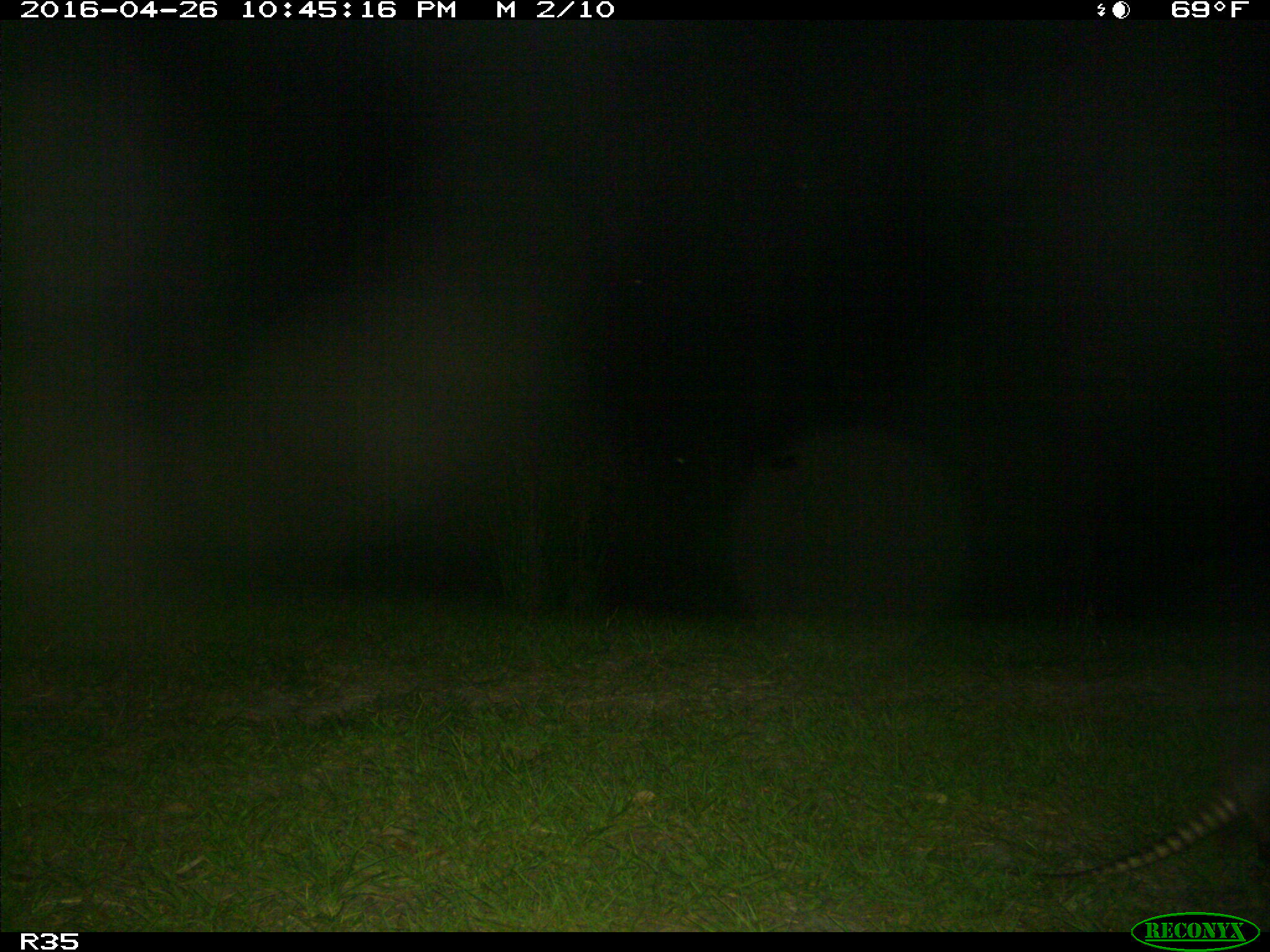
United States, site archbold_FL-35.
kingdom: Animalia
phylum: Chordata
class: Mammalia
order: Cingulata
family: Dasypodidae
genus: Dasypus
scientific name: Dasypus novemcinctus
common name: nine-banded armadillo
Dasypus novemcinctus (nine-banded armadillo).